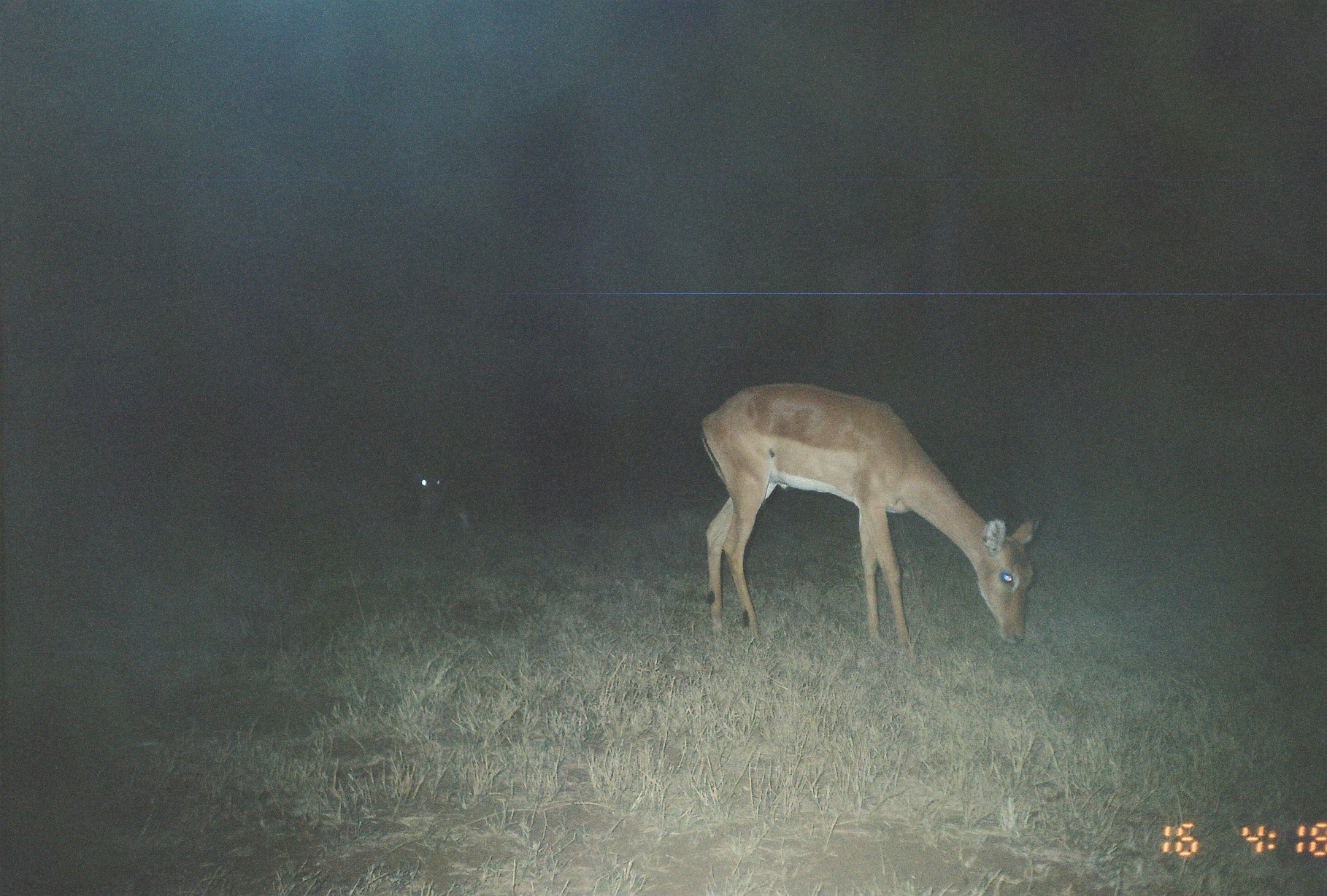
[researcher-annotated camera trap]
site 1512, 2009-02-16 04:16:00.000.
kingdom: Animalia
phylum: Chordata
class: Mammalia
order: Artiodactyla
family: Bovidae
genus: Aepyceros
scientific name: Aepyceros melampus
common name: impala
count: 2